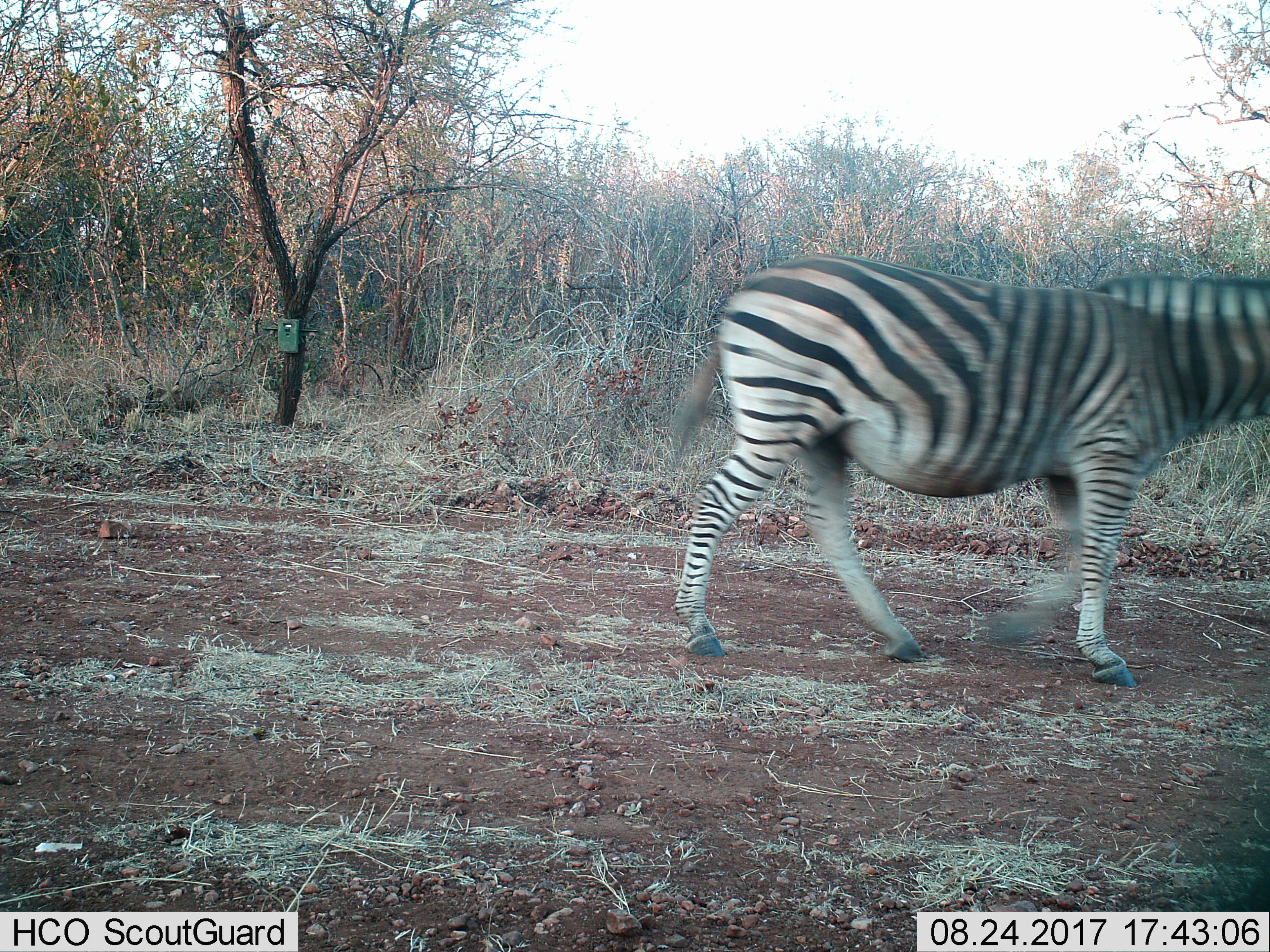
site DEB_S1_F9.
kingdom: Animalia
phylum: Chordata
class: Mammalia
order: Perissodactyla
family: Equidae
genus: Equus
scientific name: Equus quagga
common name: plains zebra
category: zebraplains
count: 1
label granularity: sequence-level